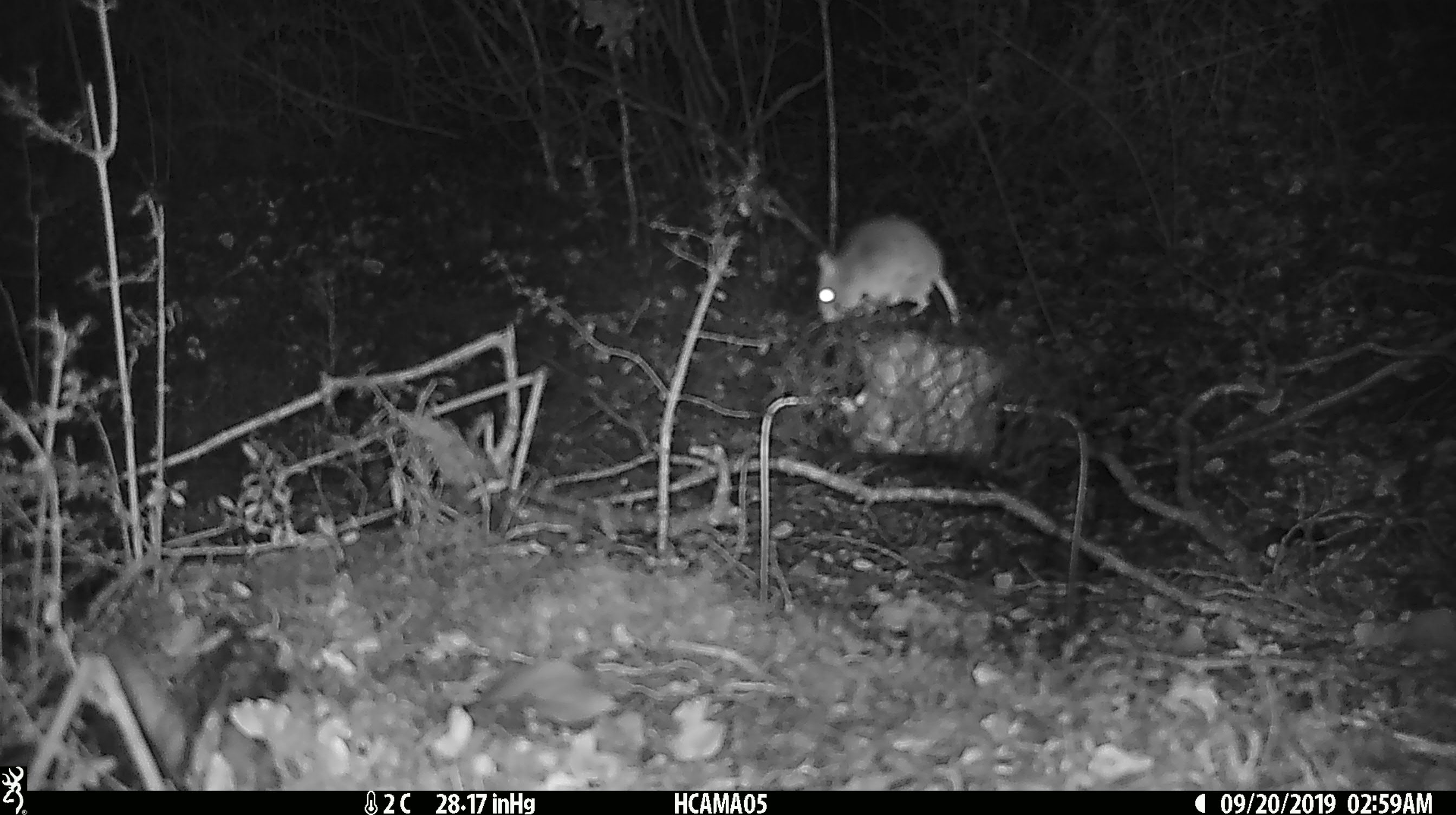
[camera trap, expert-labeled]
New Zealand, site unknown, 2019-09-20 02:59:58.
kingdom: Animalia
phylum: Chordata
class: Mammalia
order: Rodentia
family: Muridae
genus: Mus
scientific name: Mus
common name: mouse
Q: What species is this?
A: Mouse (Mus).